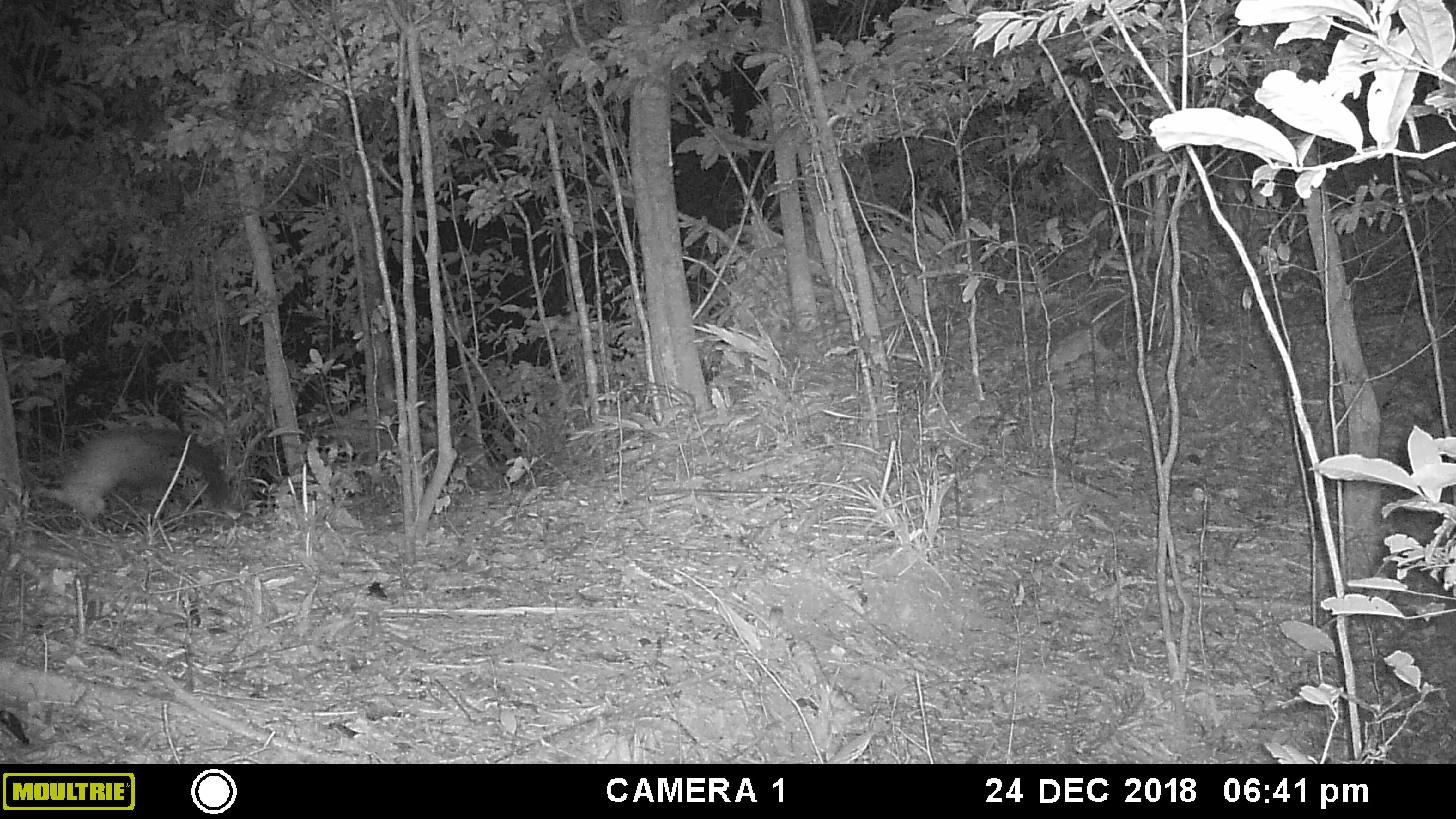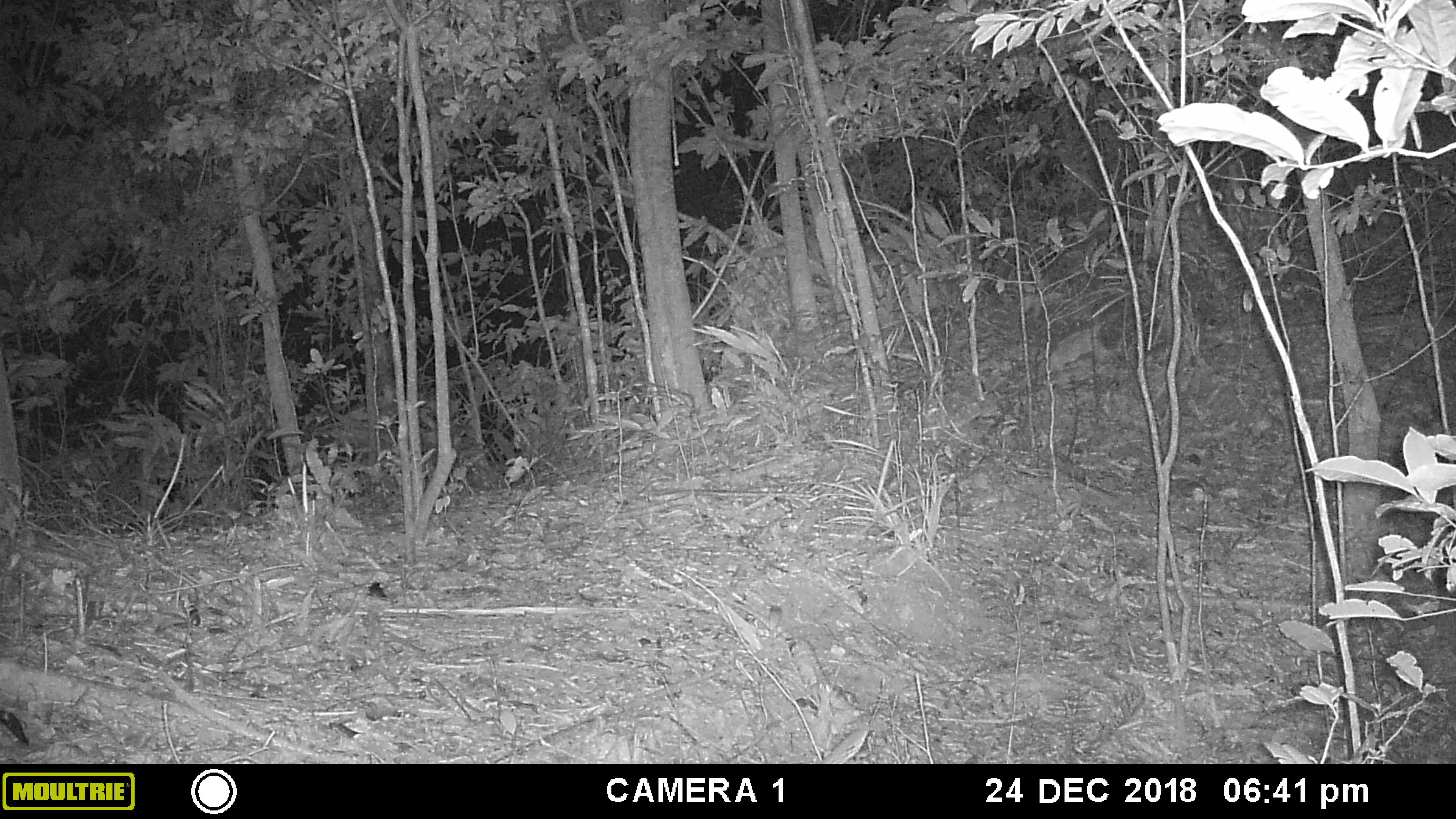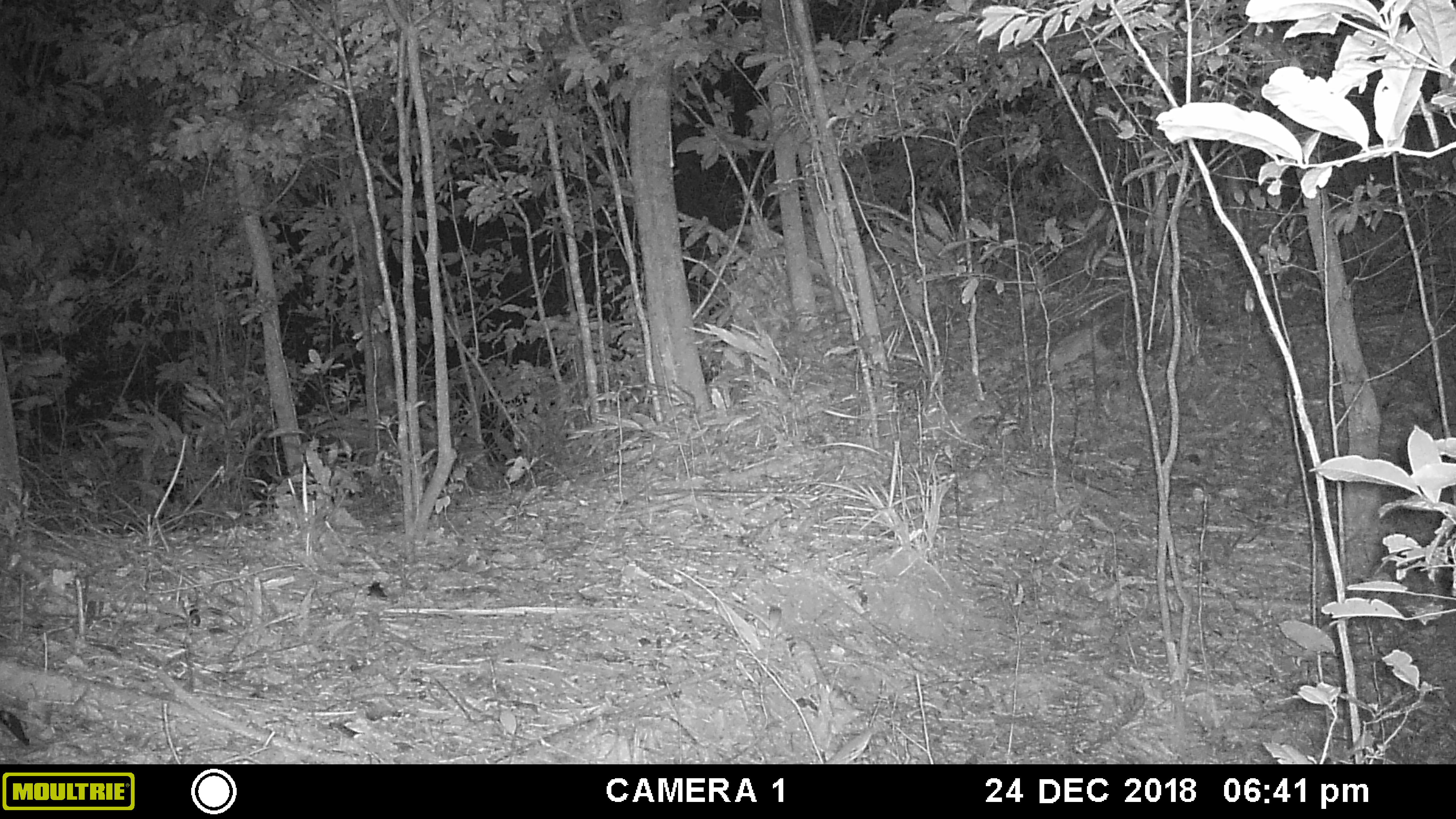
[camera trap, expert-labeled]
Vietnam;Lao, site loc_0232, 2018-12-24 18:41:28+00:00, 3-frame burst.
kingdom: Animalia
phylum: Chordata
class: Mammalia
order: Carnivora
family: Mustelidae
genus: Martes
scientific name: Martes flavigula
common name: yellow-throated marten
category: yellow throated marten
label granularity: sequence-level